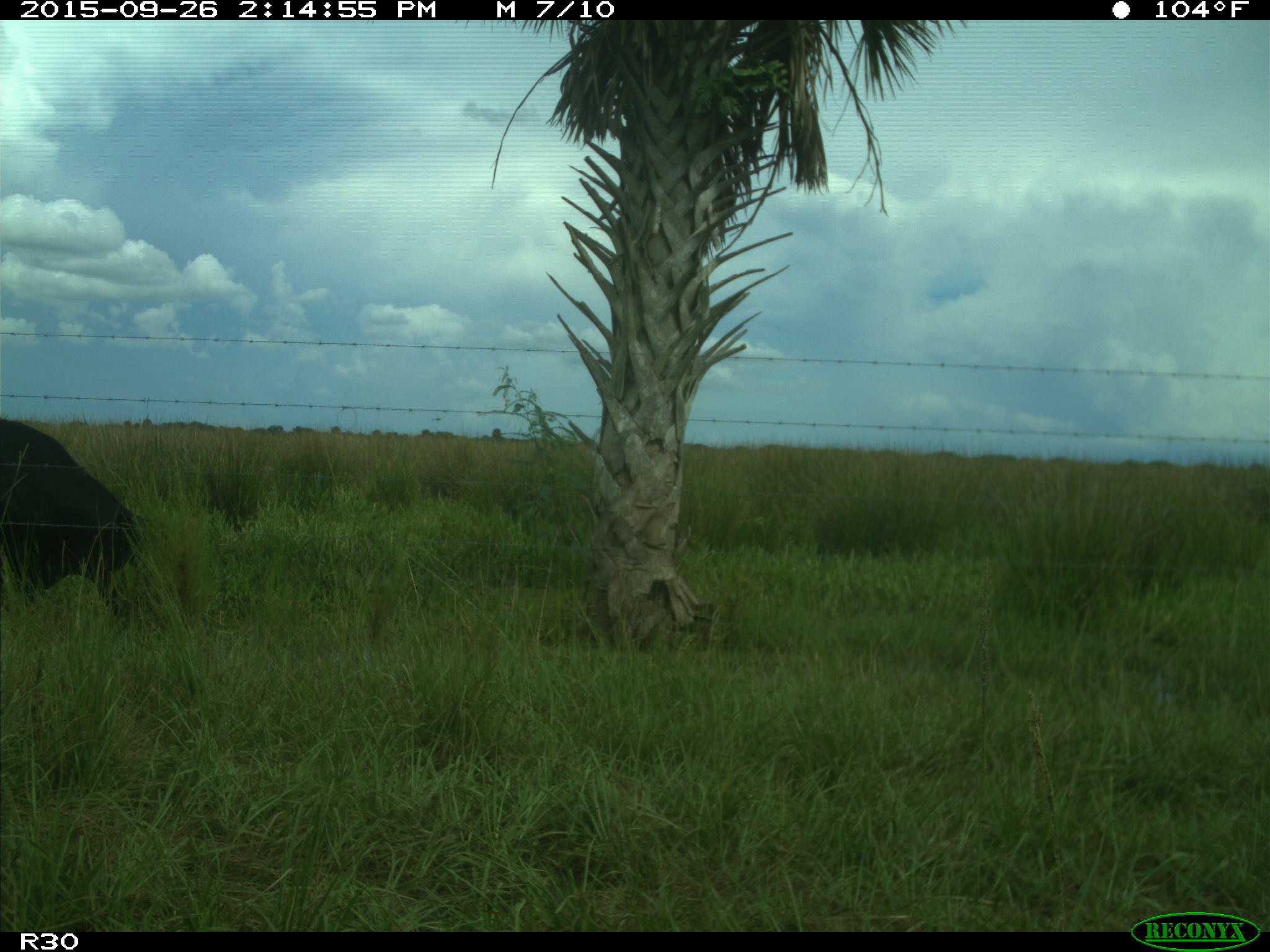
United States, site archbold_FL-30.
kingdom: Animalia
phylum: Chordata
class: Mammalia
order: Artiodactyla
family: Bovidae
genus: Bos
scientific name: Bos taurus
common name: domestic cow